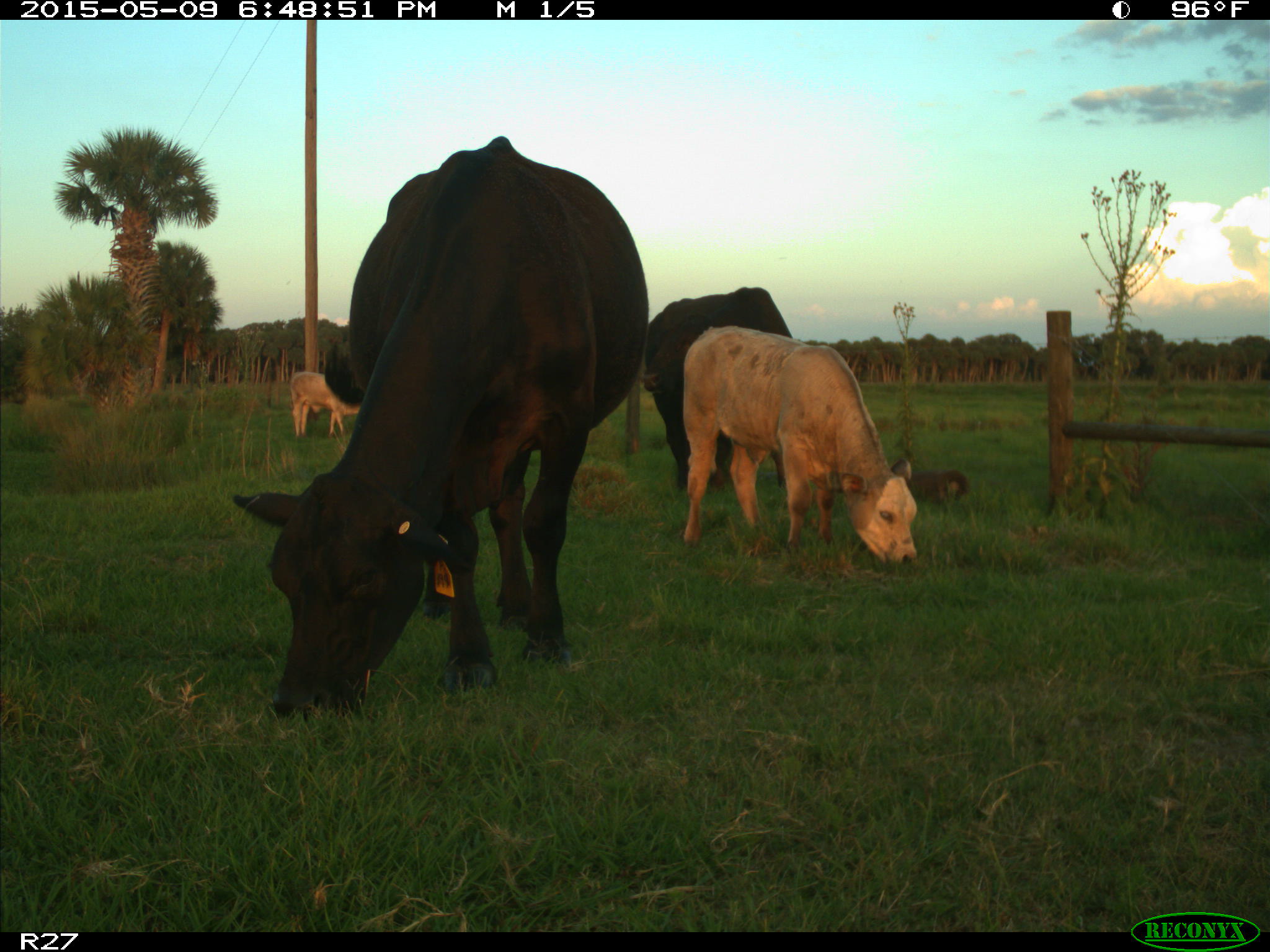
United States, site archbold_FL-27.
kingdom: Animalia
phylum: Chordata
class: Mammalia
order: Artiodactyla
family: Bovidae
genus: Bos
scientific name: Bos taurus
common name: domestic cow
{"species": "Bos taurus (domestic cow)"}